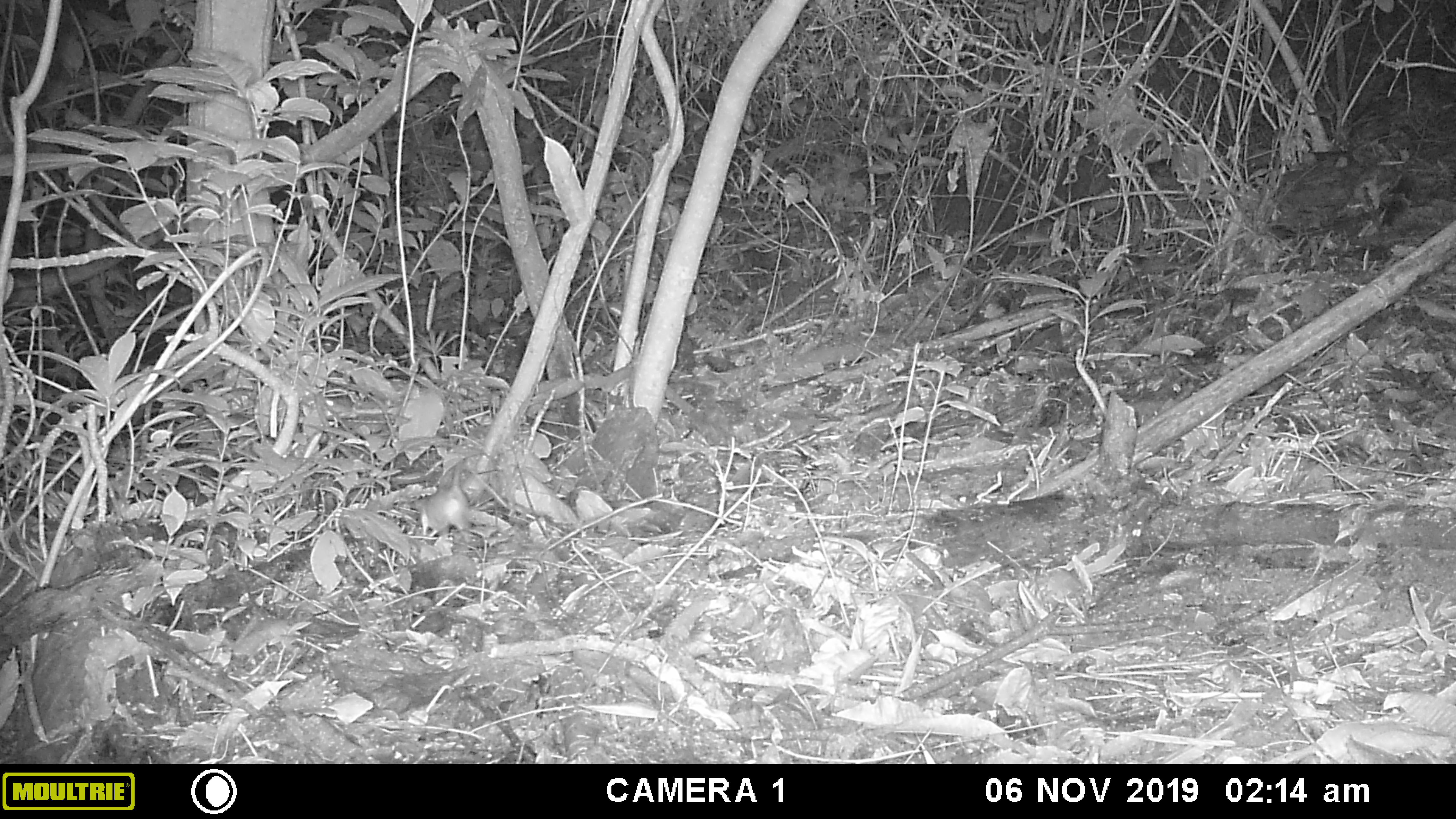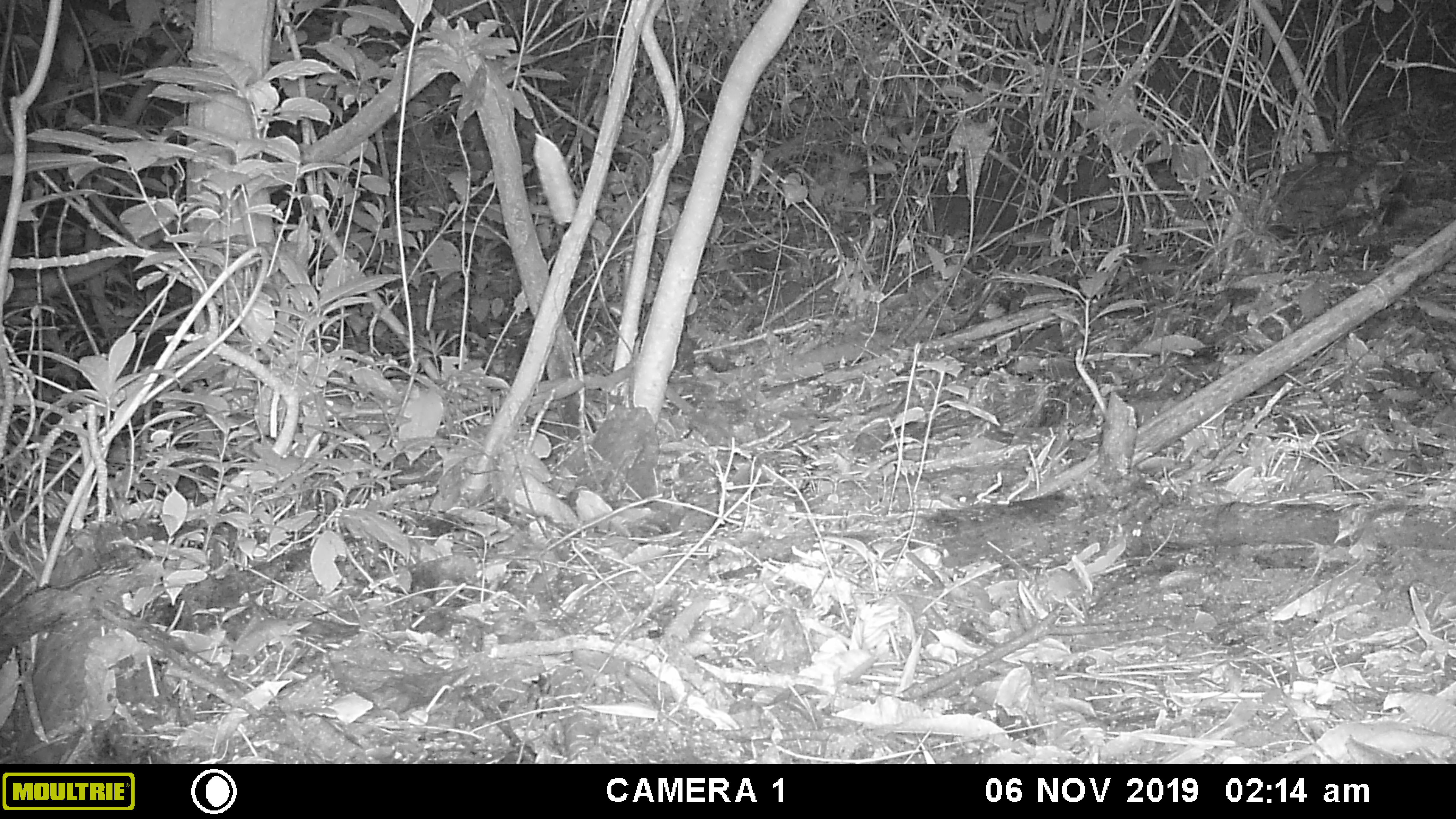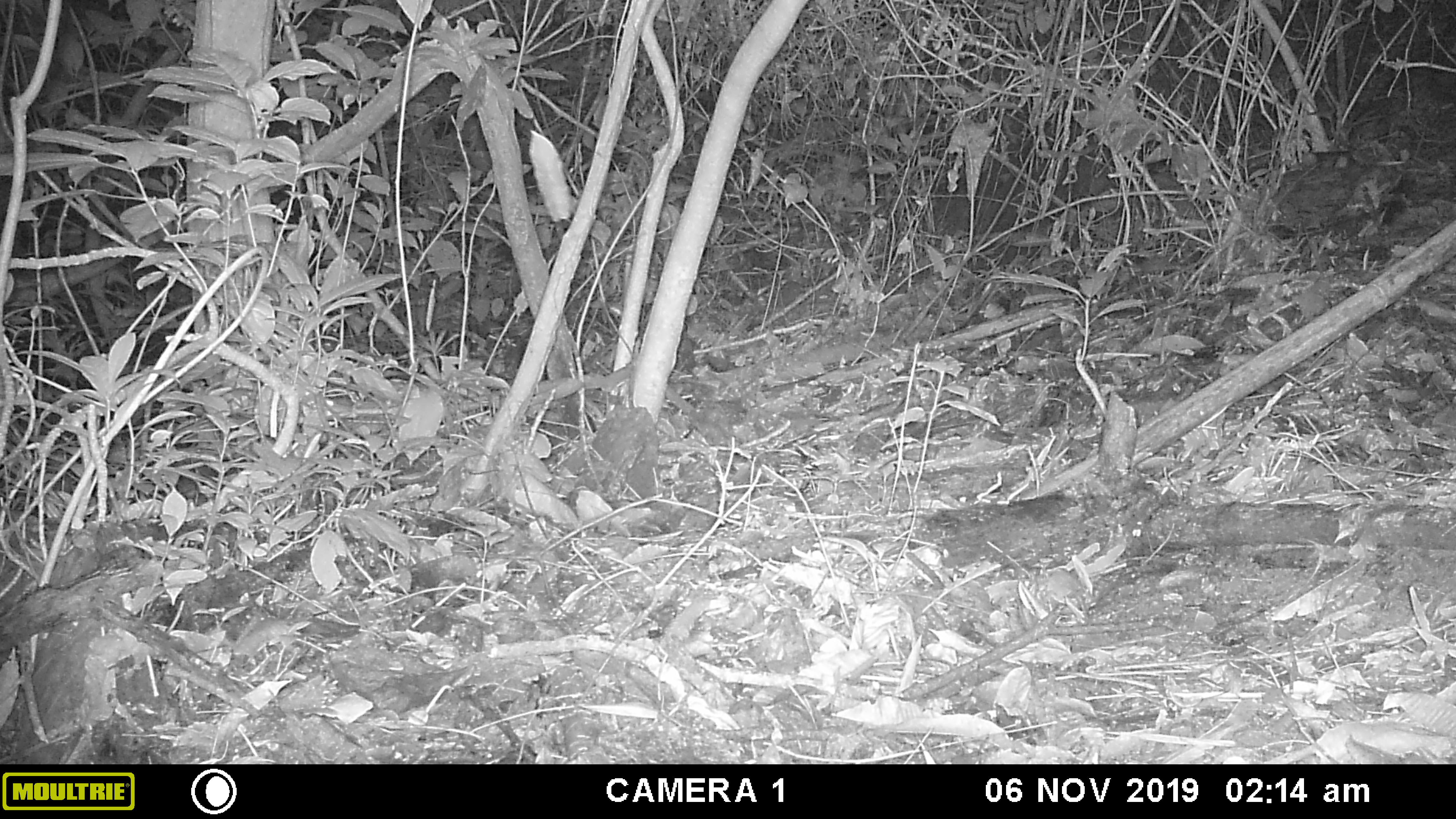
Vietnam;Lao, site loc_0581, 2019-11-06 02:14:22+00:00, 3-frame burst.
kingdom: Animalia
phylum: Chordata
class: Mammalia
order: Rodentia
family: Muridae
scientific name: Muridae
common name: old-world mice and rats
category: unidentified murid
Unidentified murid (old-world mice and rats) (Muridae). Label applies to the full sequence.